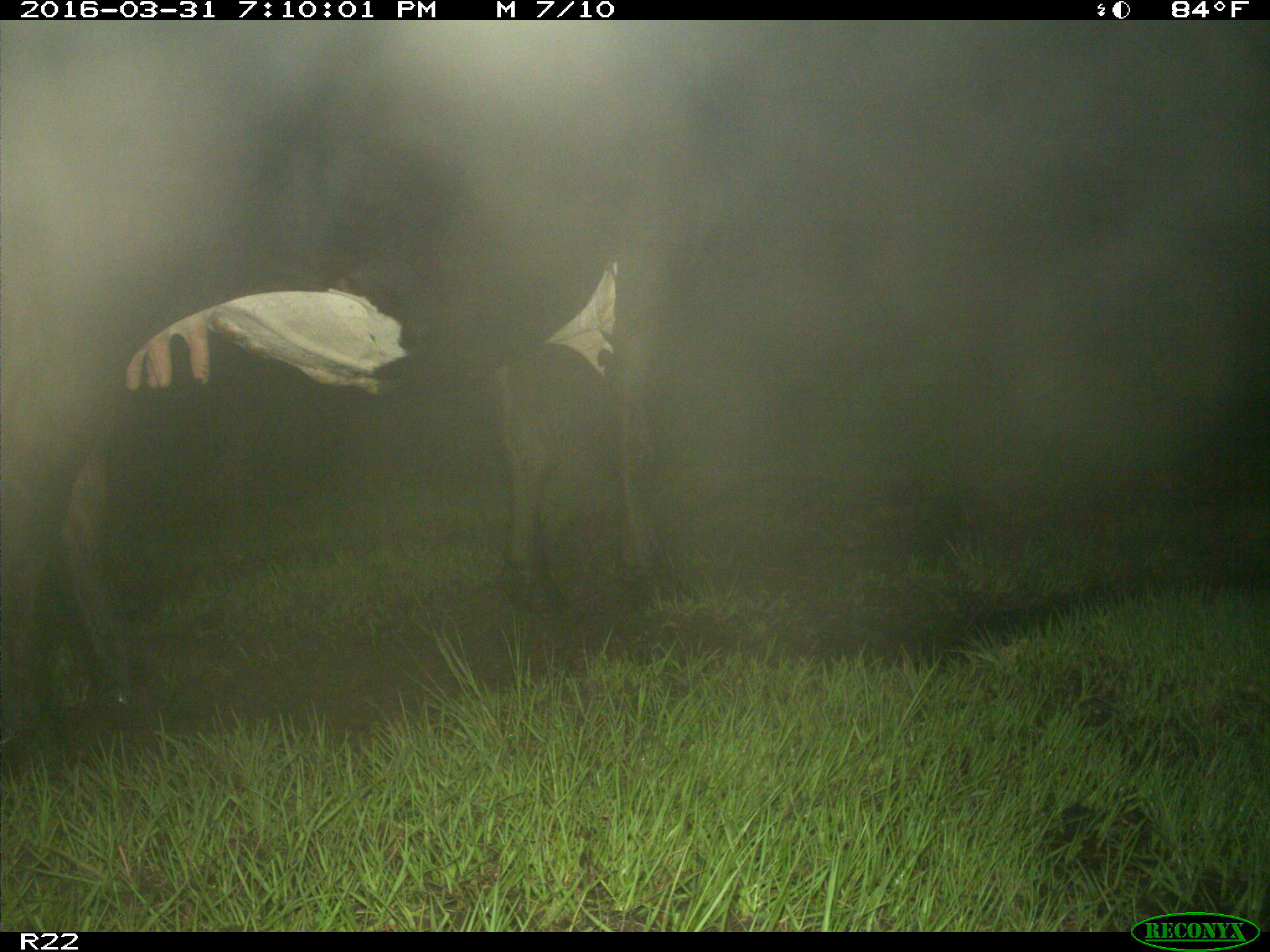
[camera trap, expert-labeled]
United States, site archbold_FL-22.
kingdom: Animalia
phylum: Chordata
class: Mammalia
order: Artiodactyla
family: Bovidae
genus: Bos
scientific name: Bos taurus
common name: domestic cow